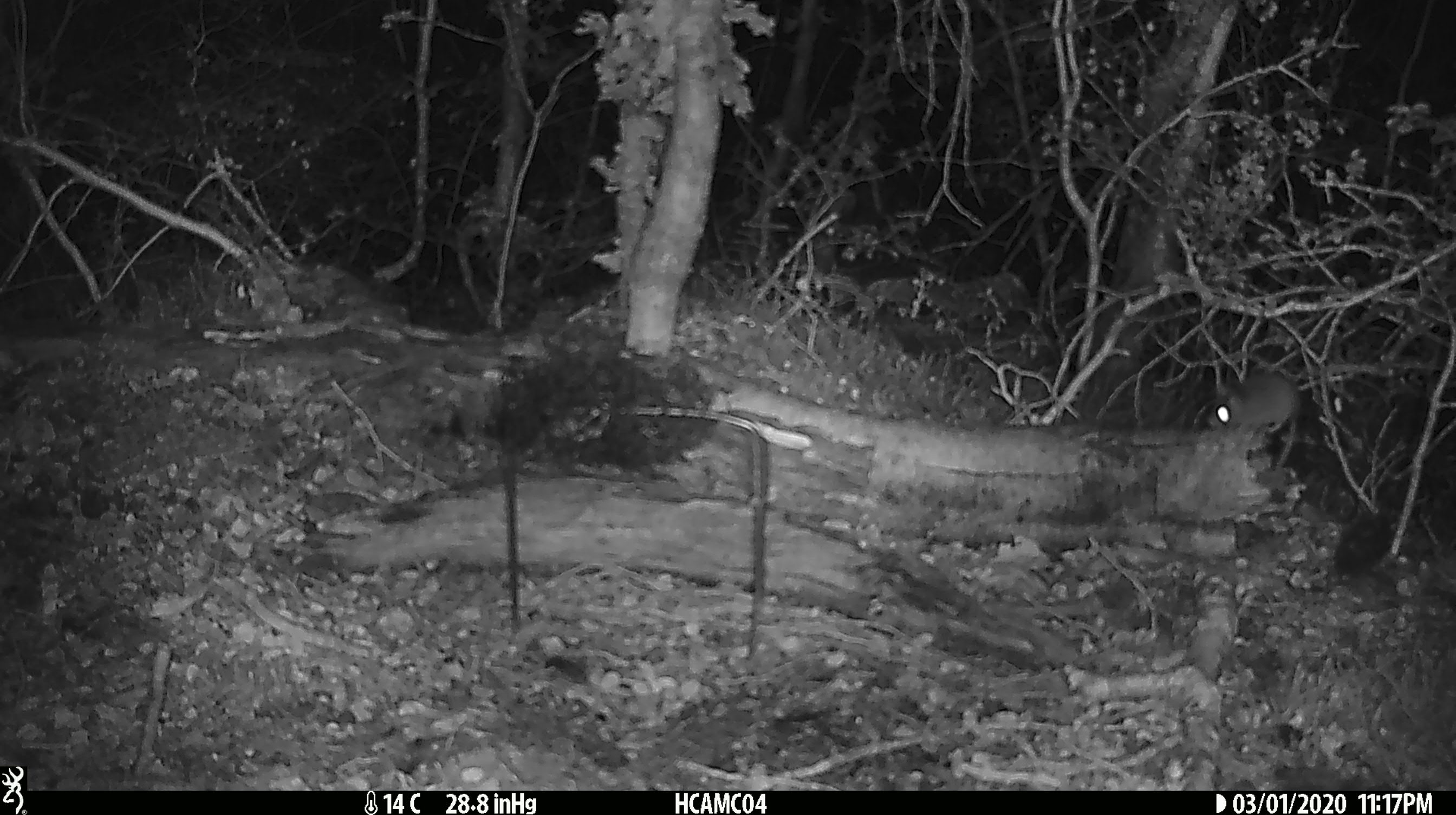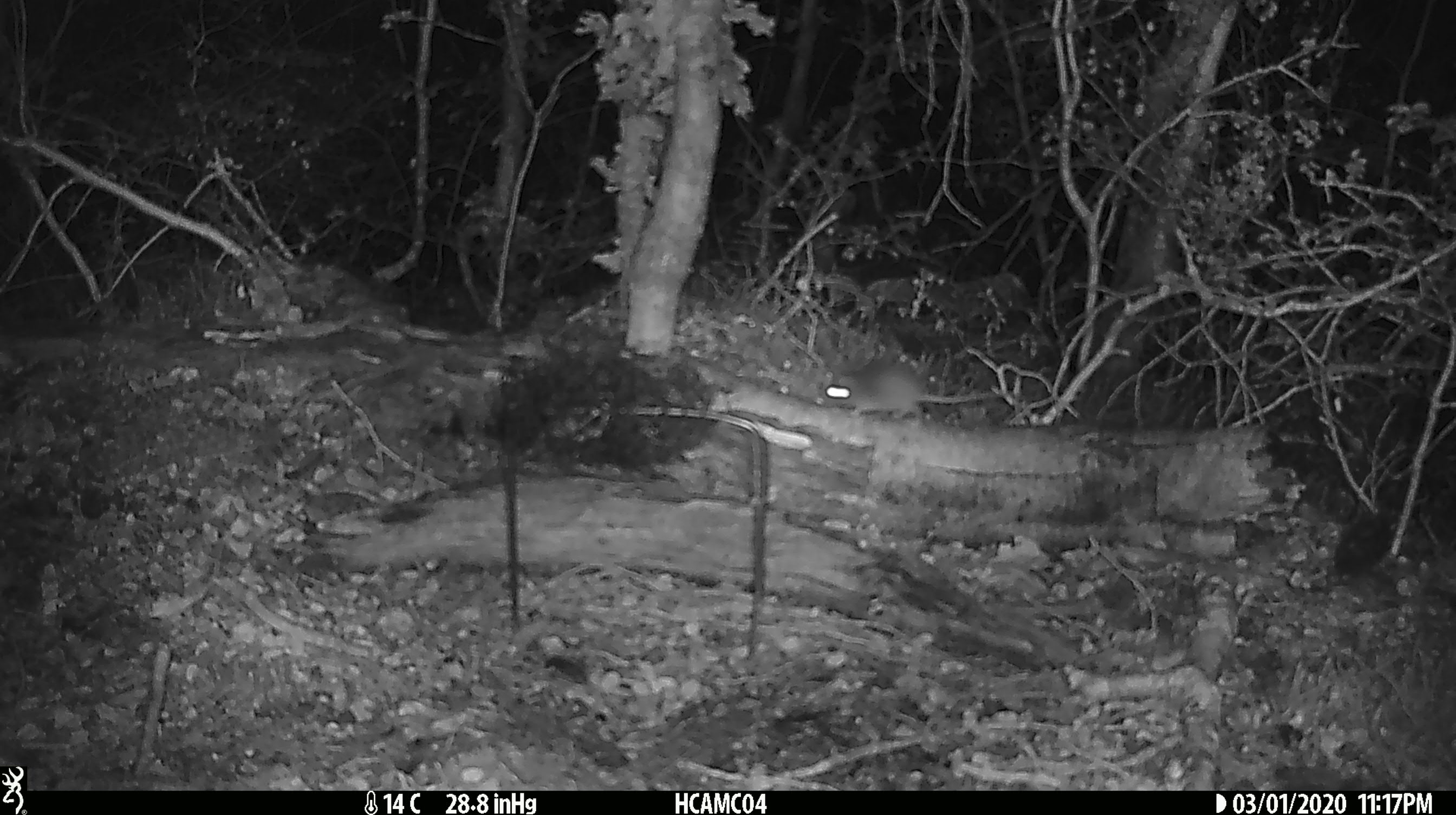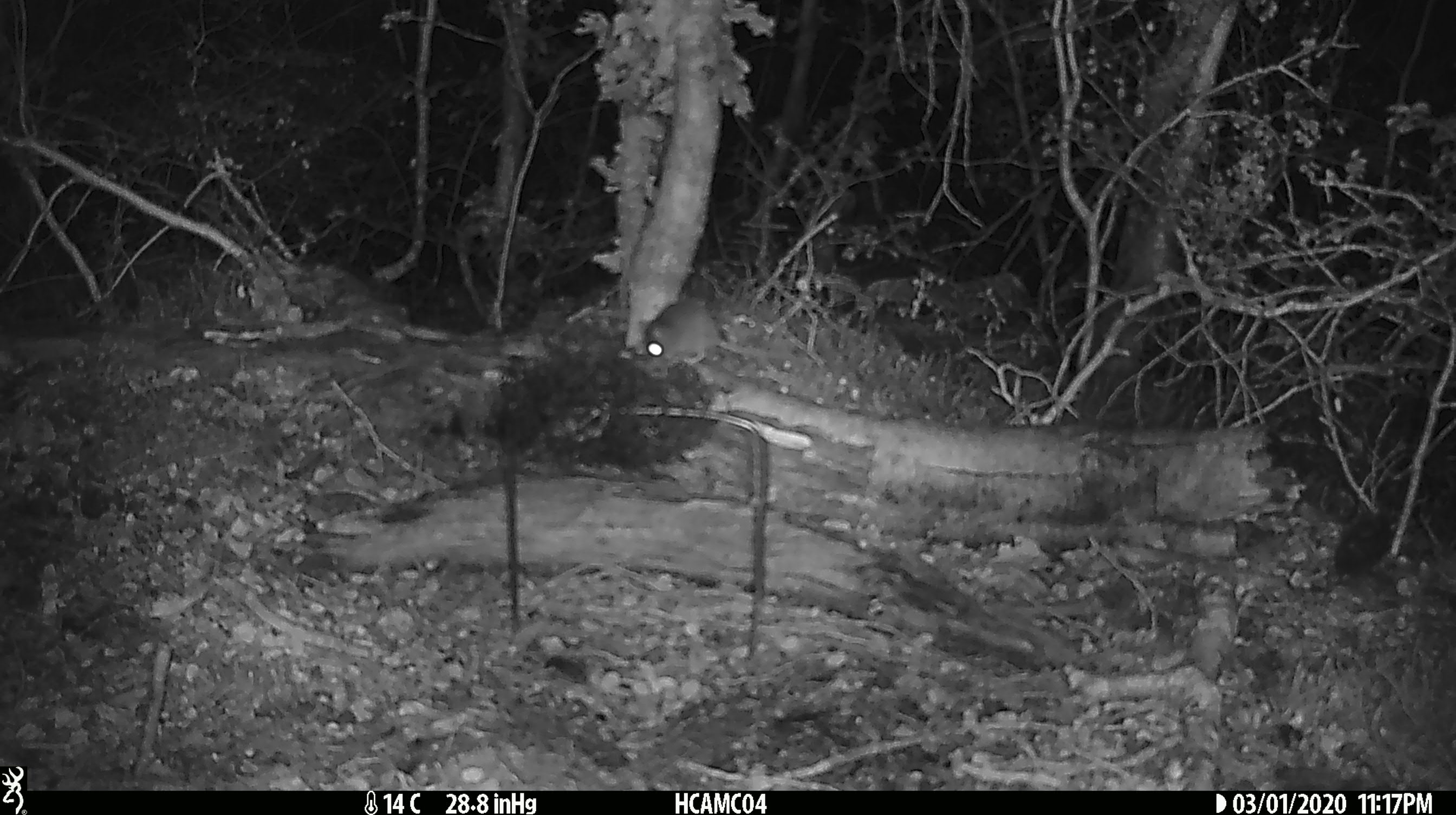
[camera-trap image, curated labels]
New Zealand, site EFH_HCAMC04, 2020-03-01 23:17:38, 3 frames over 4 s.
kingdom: Animalia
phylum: Chordata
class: Mammalia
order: Rodentia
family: Muridae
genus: Mus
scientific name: Mus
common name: mouse